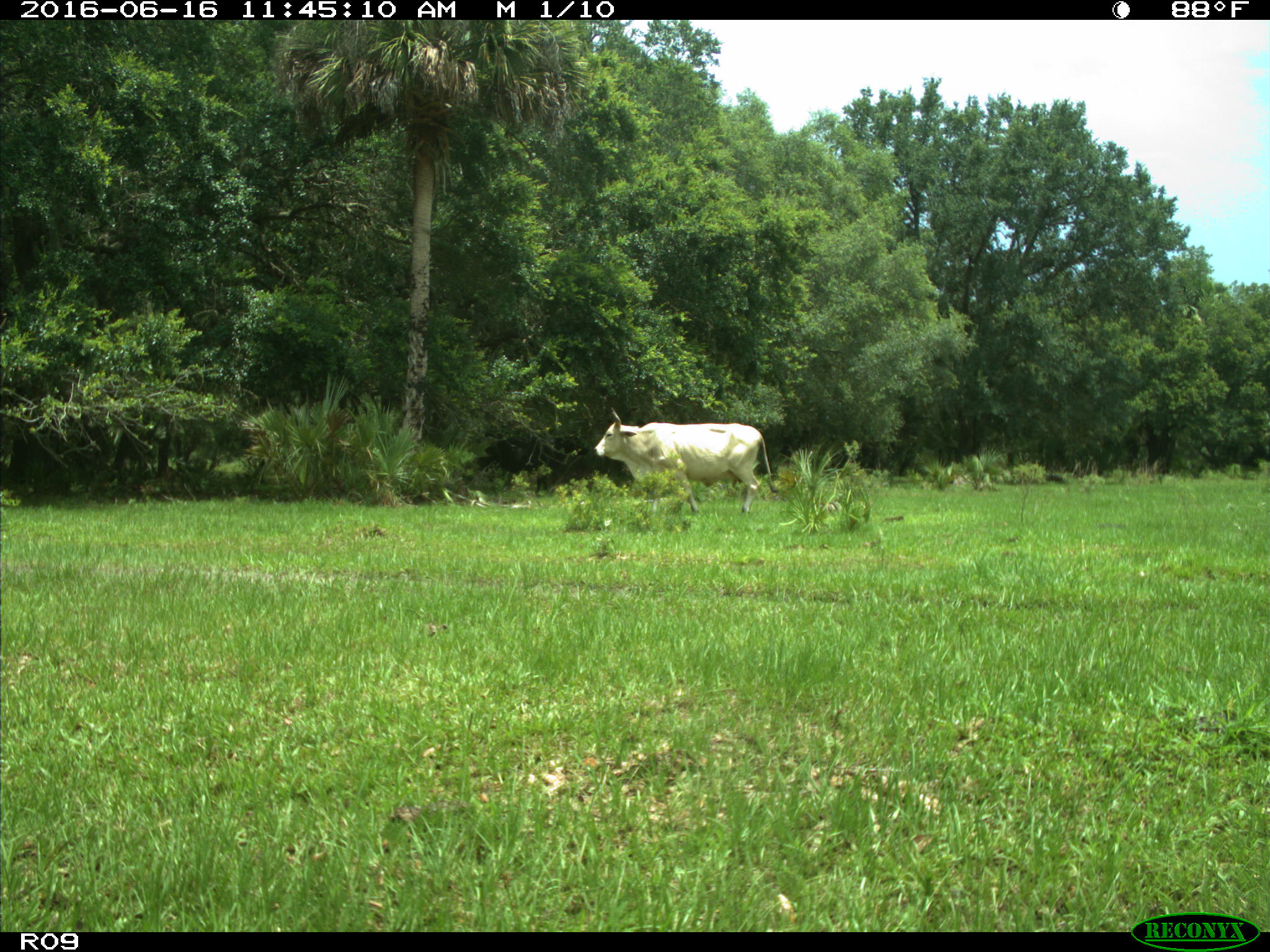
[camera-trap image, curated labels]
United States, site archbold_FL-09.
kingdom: Animalia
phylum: Chordata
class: Mammalia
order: Artiodactyla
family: Bovidae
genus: Bos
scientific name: Bos taurus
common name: domestic cow